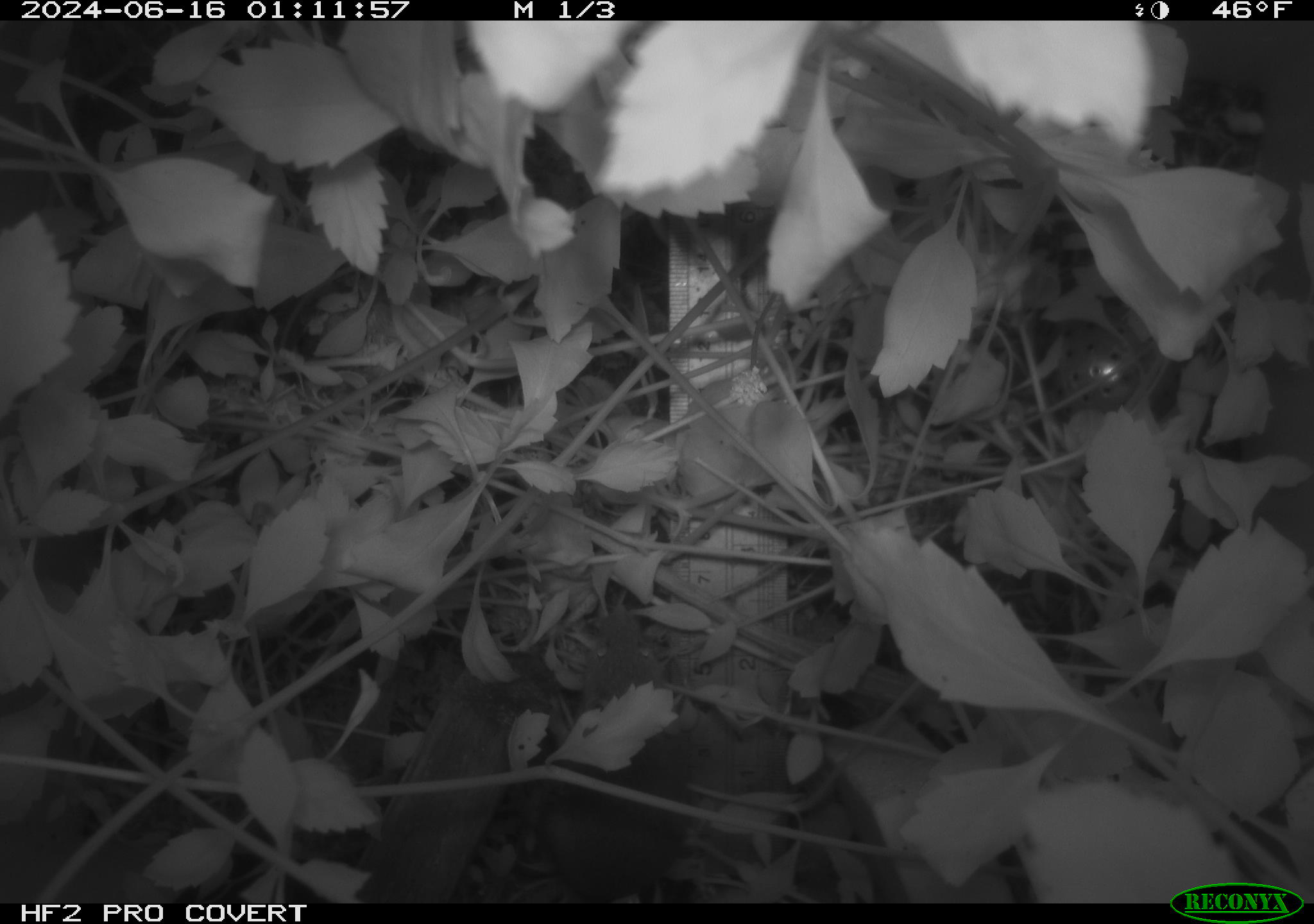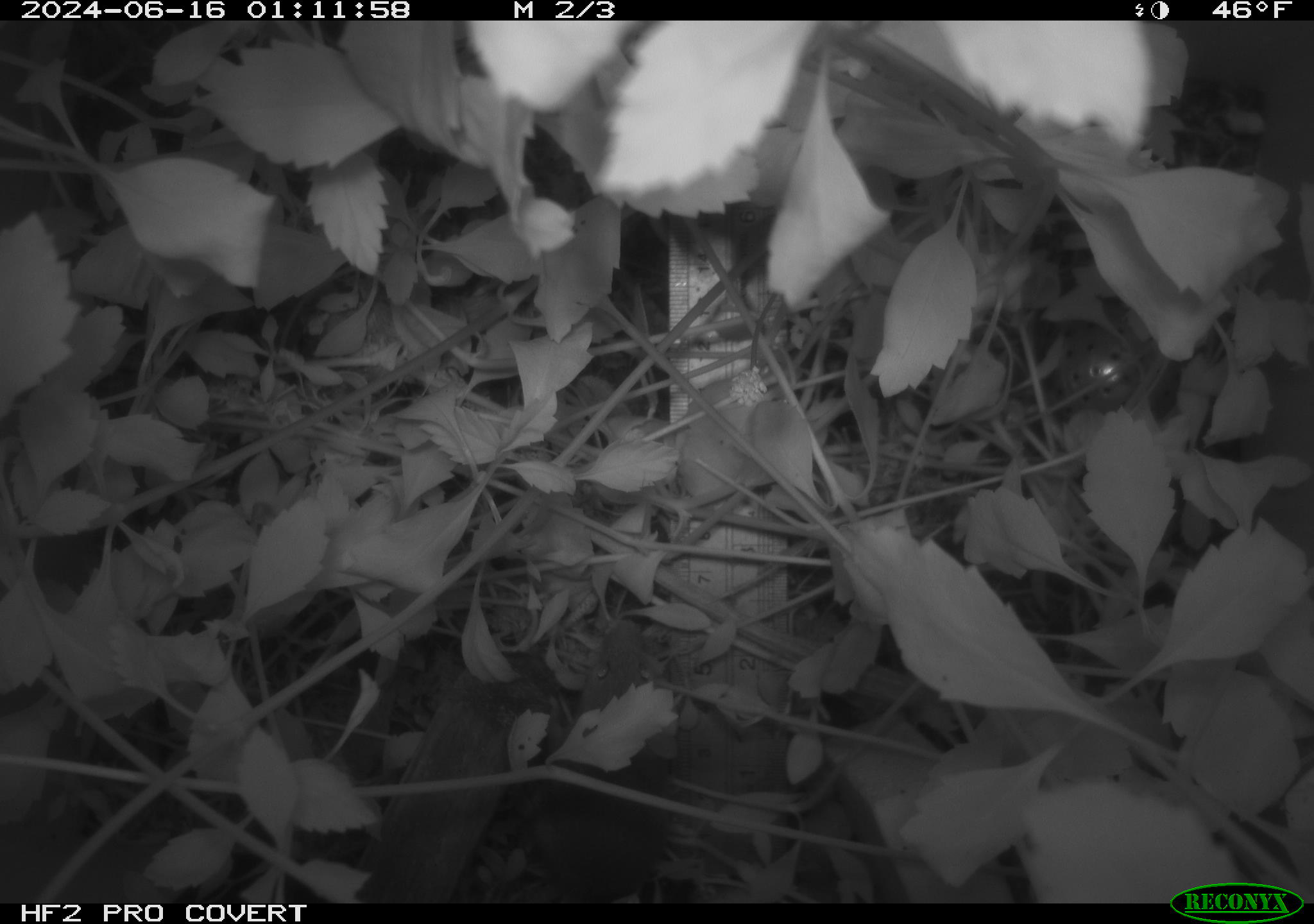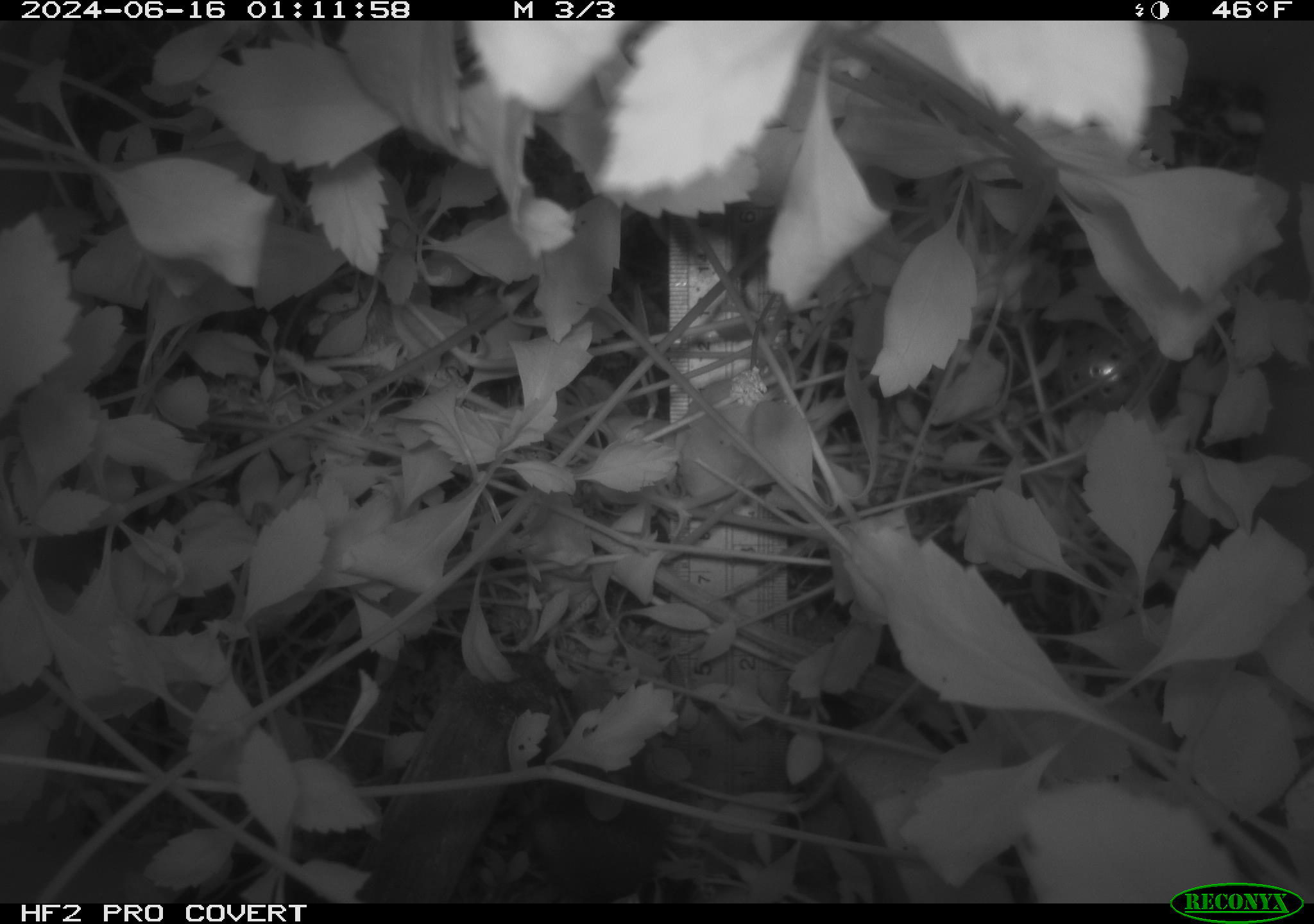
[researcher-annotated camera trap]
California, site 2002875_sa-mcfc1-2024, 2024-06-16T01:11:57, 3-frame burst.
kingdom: Animalia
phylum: Chordata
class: Mammalia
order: Rodentia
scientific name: Rodentia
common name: mouse species